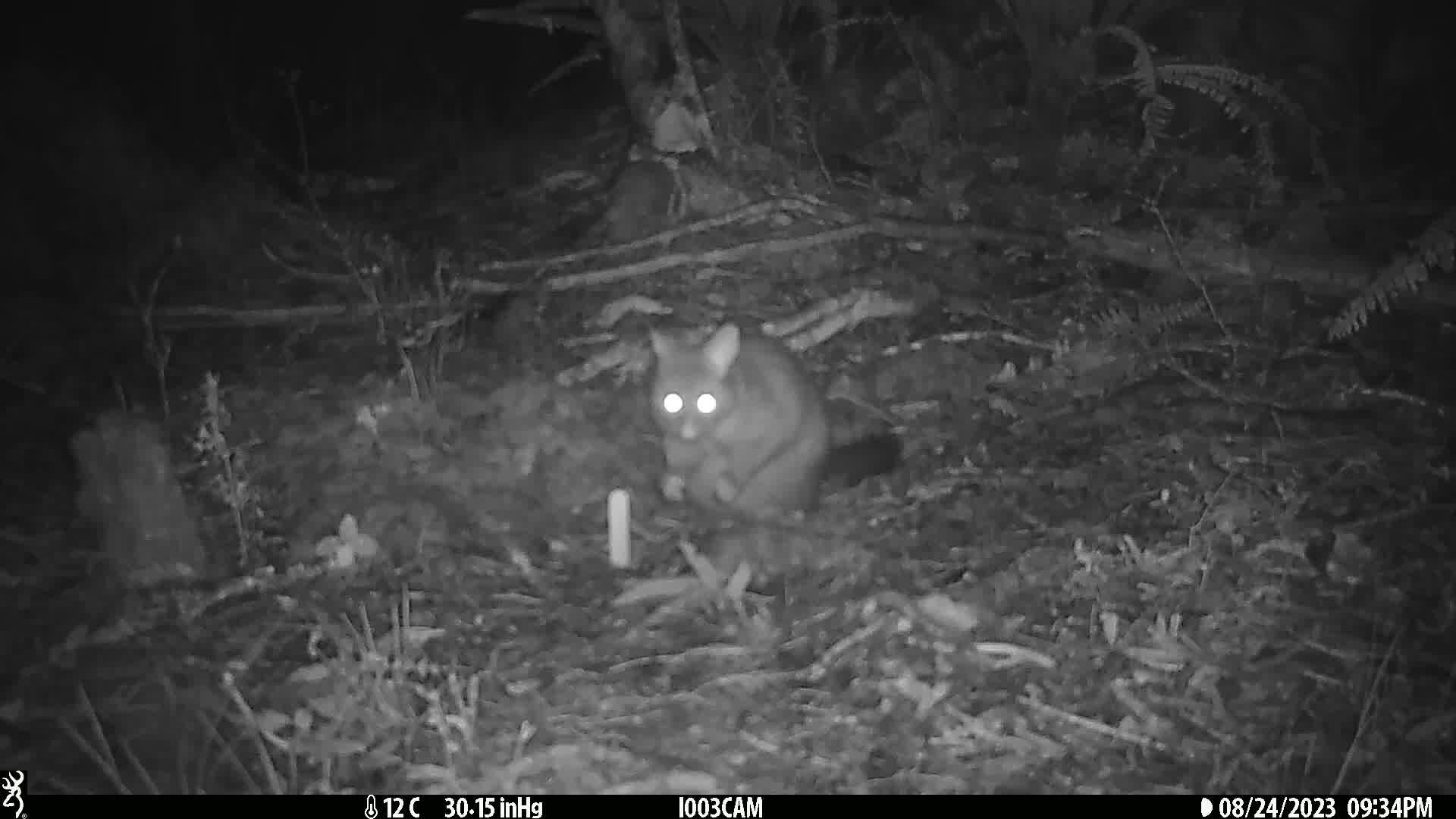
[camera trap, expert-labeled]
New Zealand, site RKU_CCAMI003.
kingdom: Animalia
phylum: Chordata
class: Mammalia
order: Diprotodontia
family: Phalangeridae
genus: Trichosurus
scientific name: Trichosurus vulpecula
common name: common brushtail possum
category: possum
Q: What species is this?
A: Possum (common brushtail possum) (Trichosurus vulpecula).